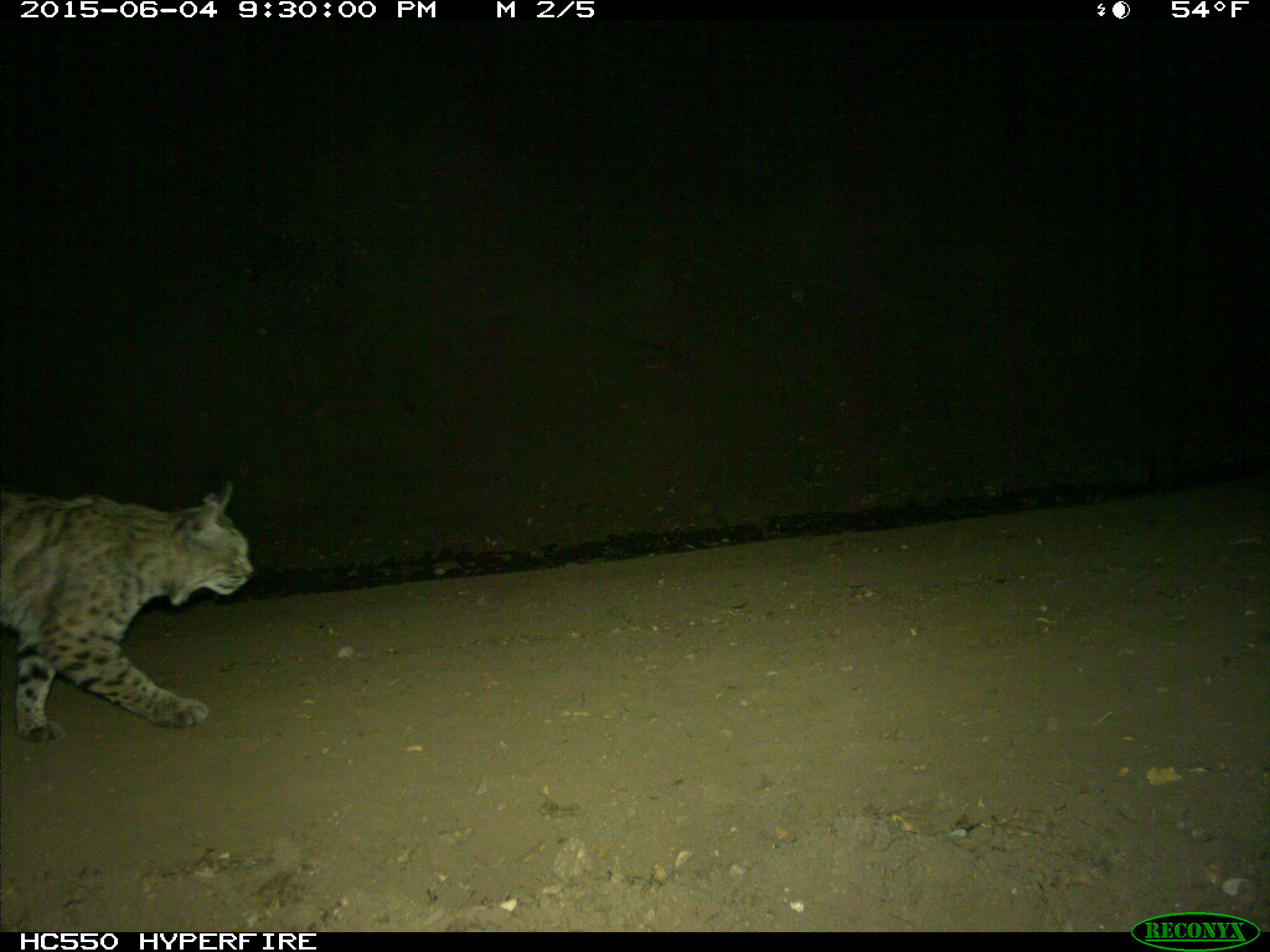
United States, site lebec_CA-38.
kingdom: Animalia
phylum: Chordata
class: Mammalia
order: Carnivora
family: Felidae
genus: Lynx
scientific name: Lynx rufus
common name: bobcat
Lynx rufus (bobcat).